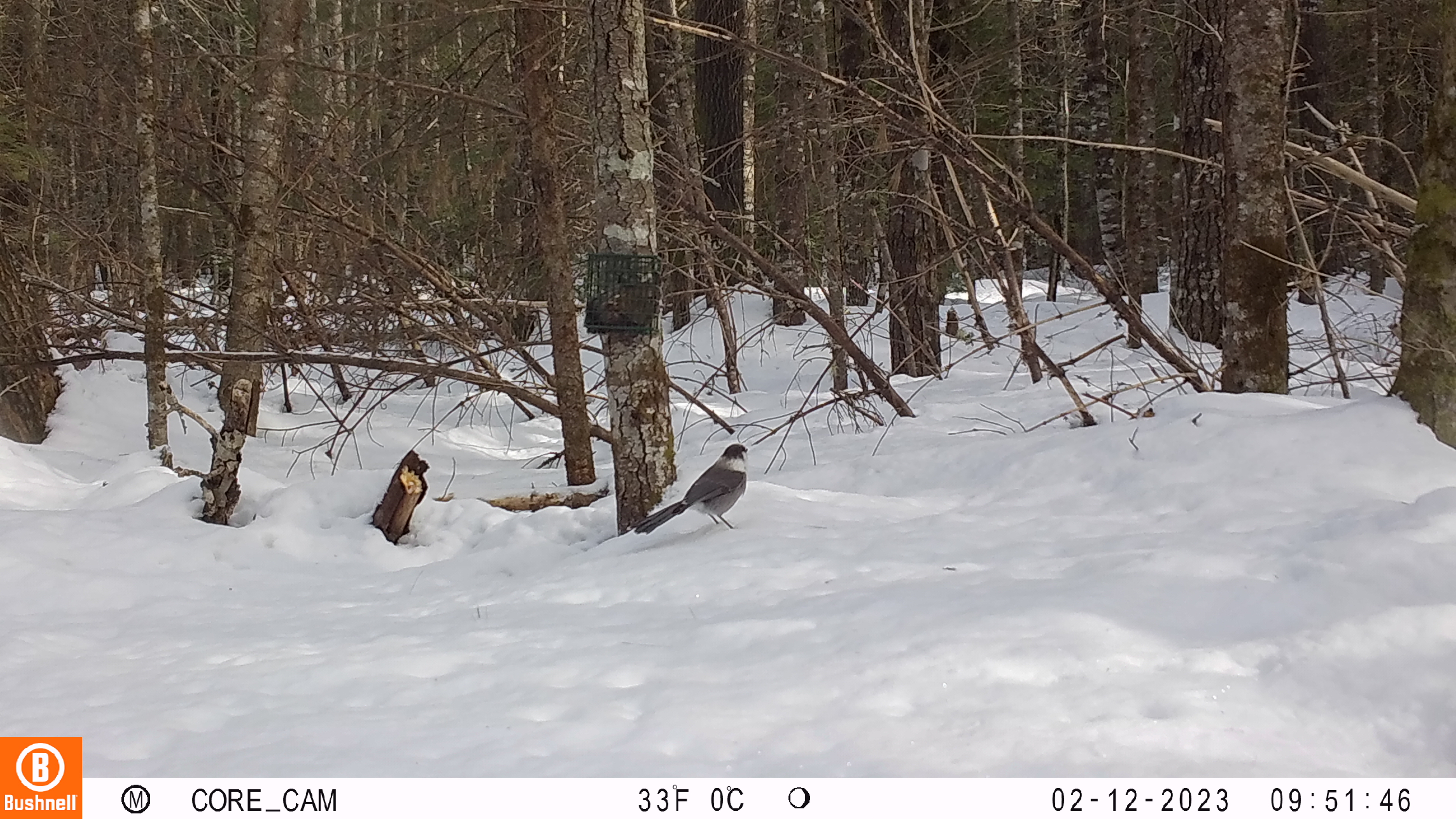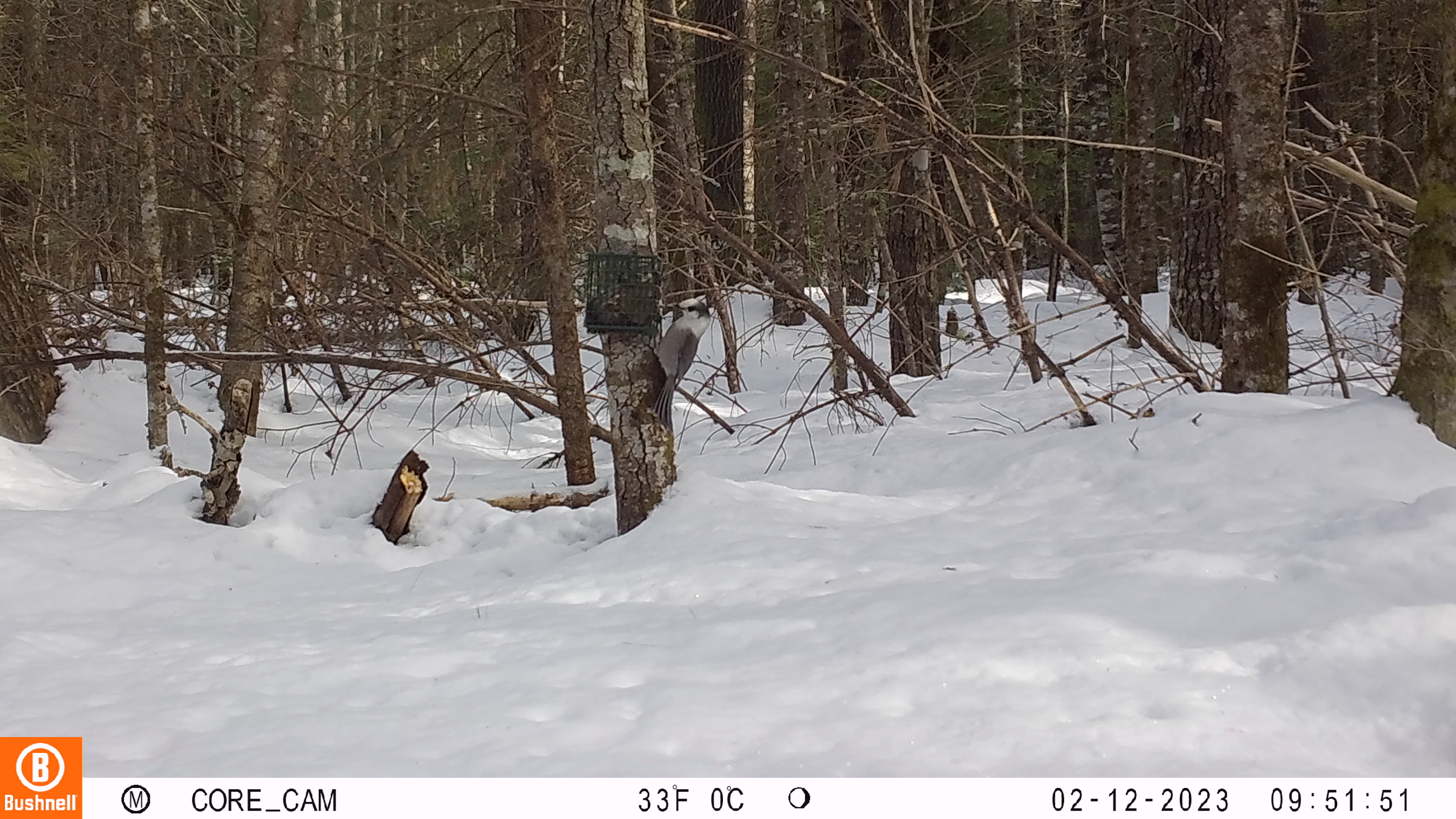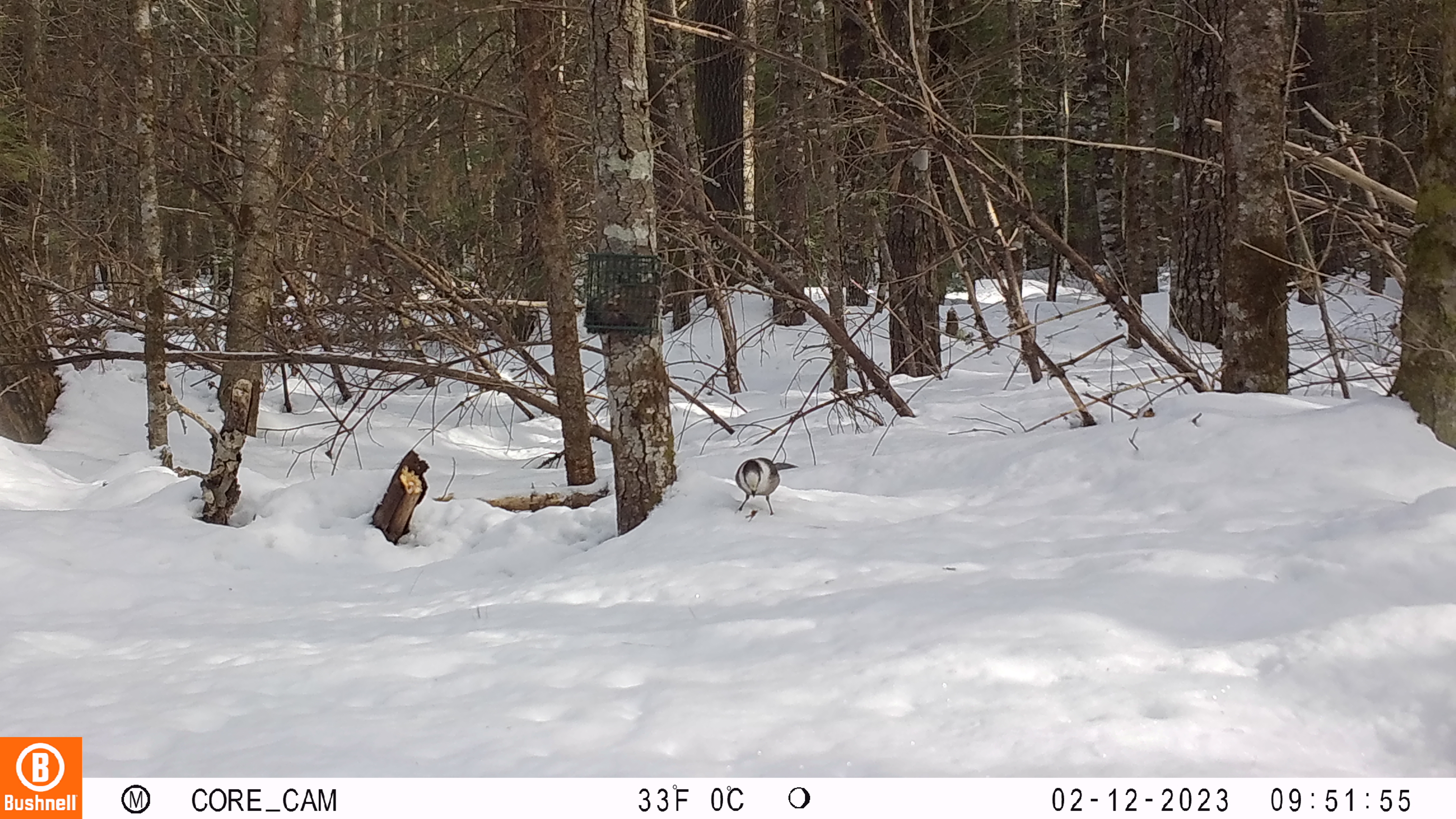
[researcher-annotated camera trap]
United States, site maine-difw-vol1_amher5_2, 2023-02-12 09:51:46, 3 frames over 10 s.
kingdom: Animalia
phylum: Chordata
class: Aves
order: Passeriformes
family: Corvidae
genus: Perisoreus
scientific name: Perisoreus canadensis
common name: canada jay